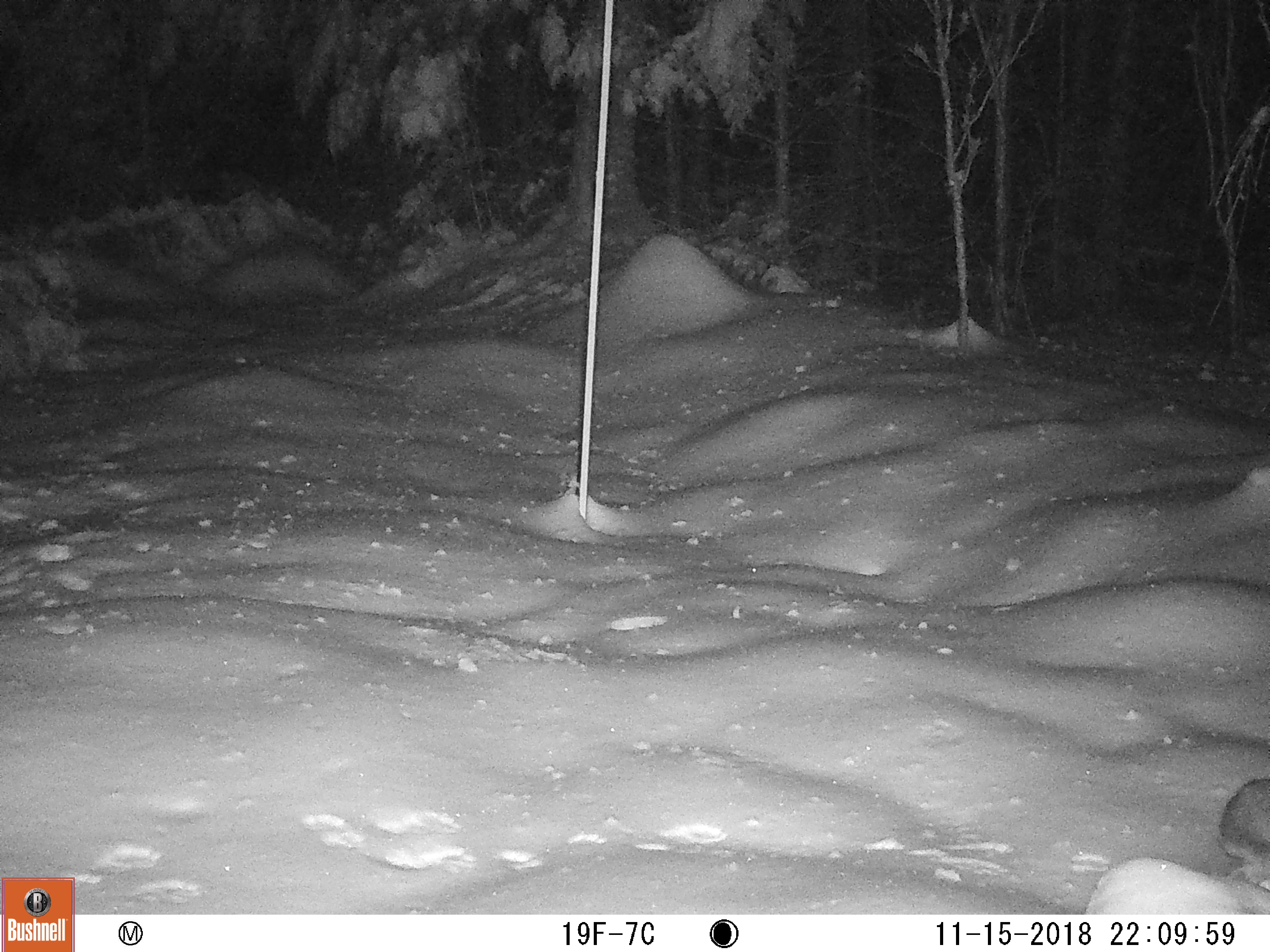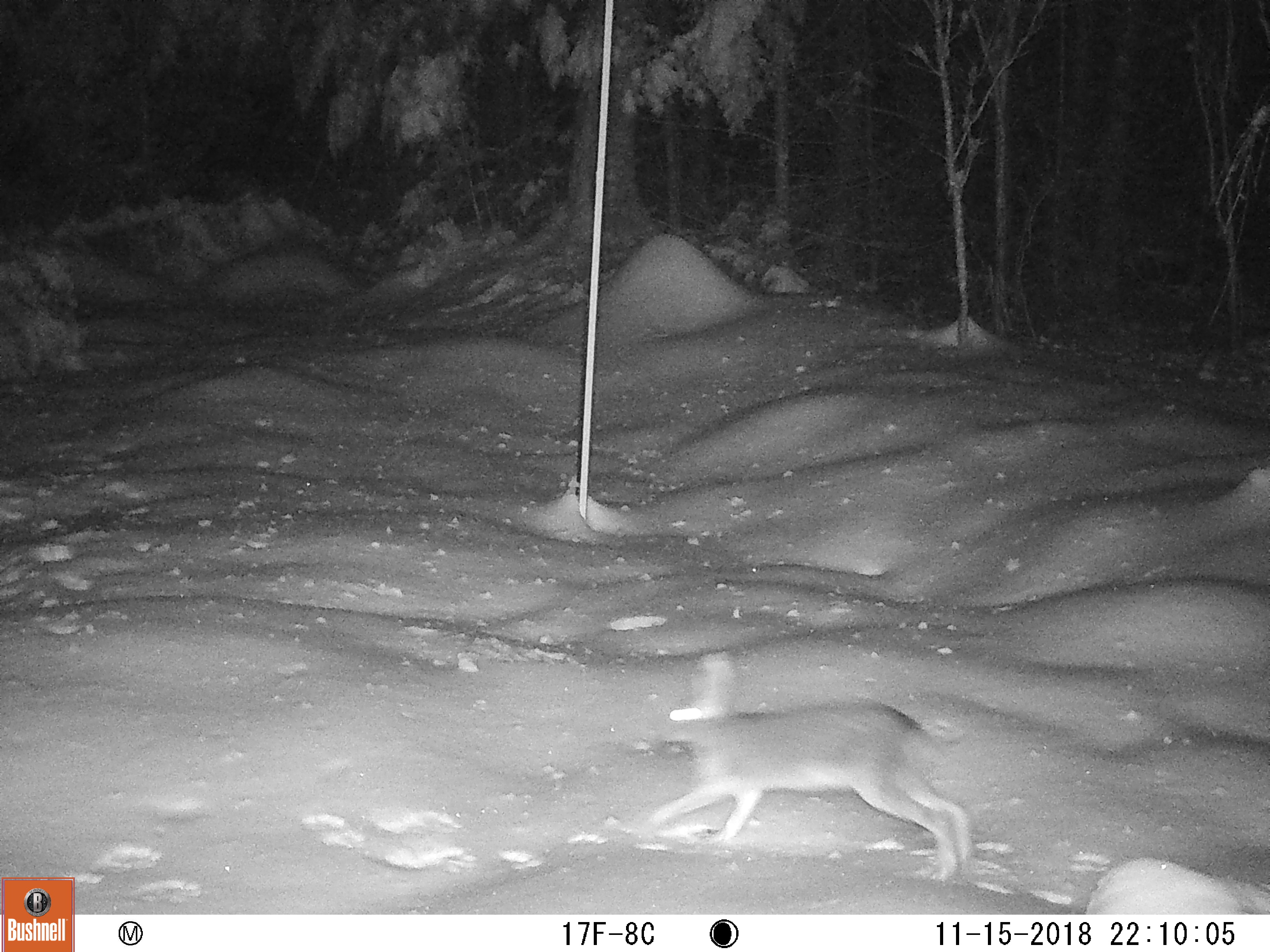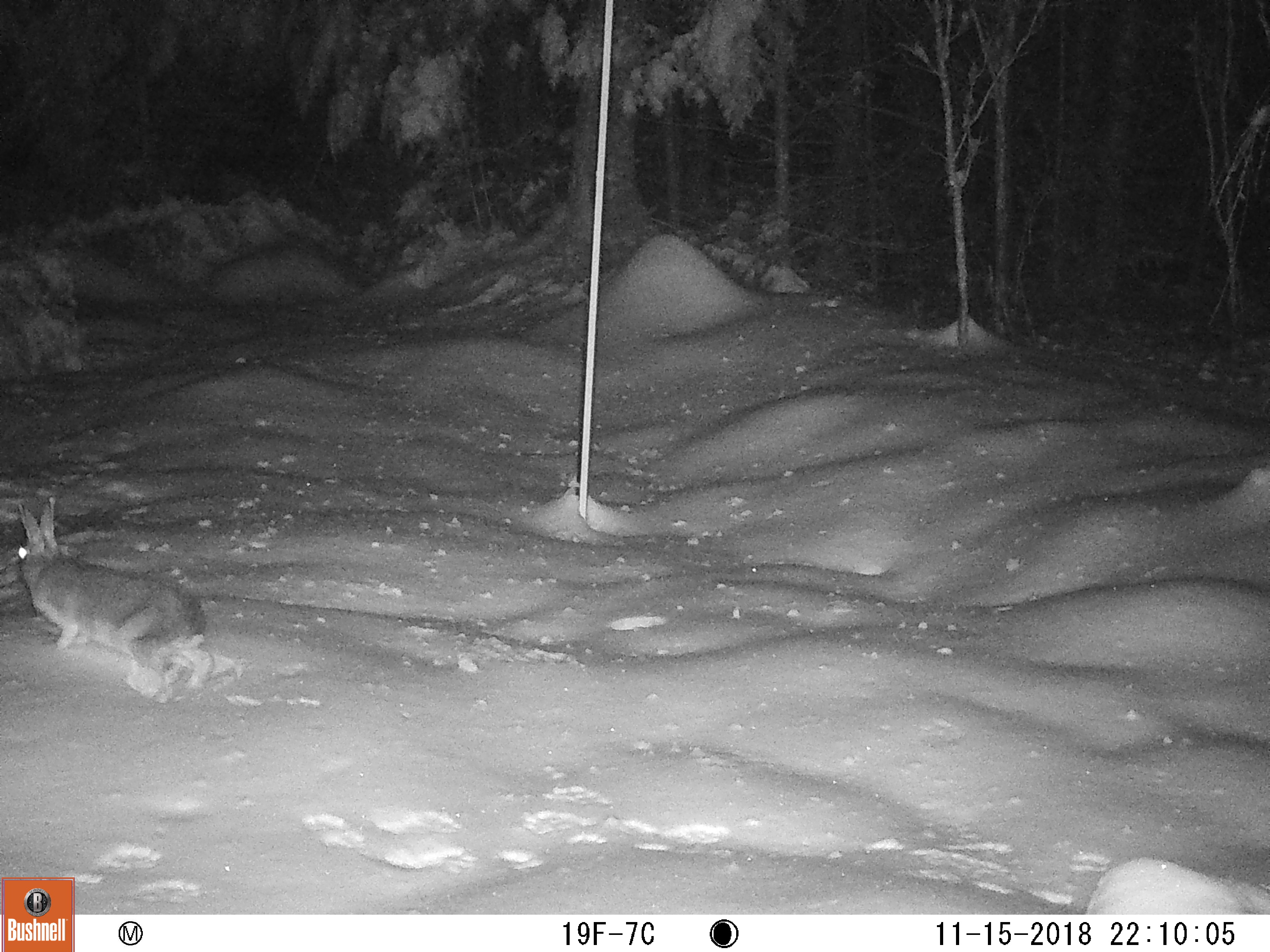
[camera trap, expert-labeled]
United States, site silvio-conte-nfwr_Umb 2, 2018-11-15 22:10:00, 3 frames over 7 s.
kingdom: Animalia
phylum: Chordata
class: Mammalia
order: Lagomorpha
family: Leporidae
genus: Lepus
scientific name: Lepus americanus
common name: snowshoe hare